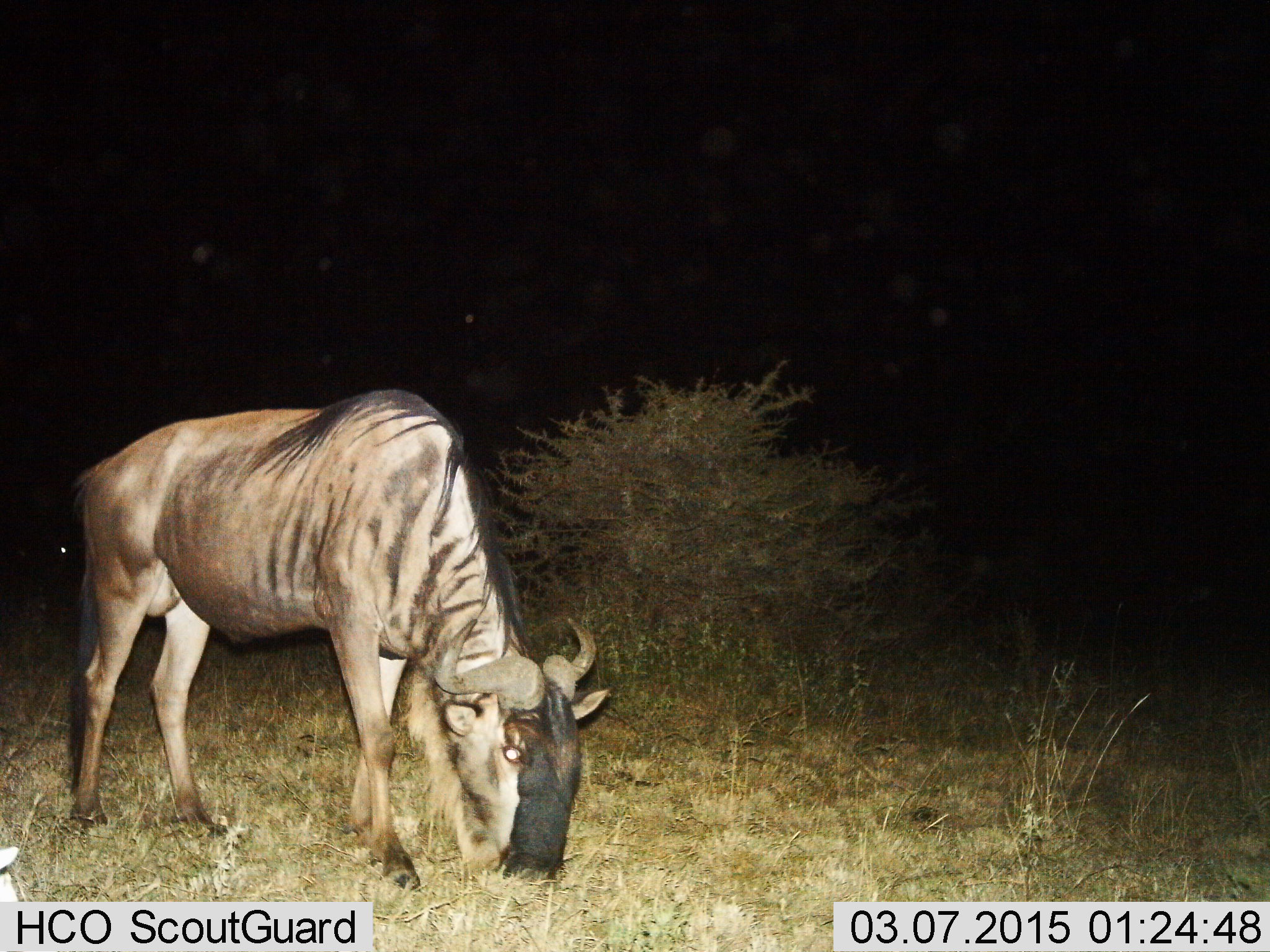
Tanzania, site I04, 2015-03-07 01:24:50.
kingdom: Animalia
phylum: Chordata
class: Mammalia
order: Artiodactyla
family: Bovidae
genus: Connochaetes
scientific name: Connochaetes taurinus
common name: blue wildebeest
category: wildebeest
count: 1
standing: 10%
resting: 0%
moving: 10%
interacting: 0%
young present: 0%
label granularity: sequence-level